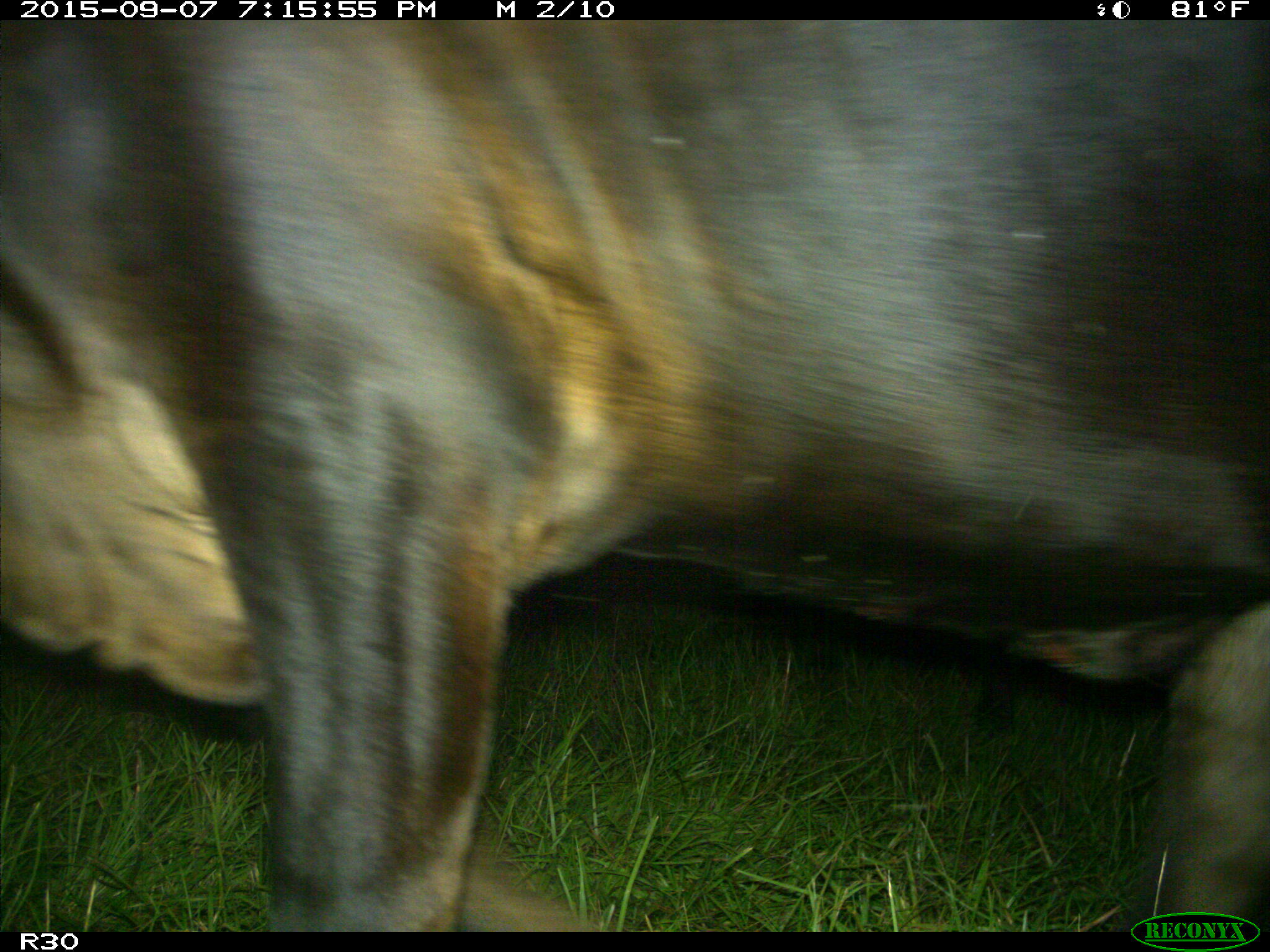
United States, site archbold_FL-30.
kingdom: Animalia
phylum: Chordata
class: Mammalia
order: Artiodactyla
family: Bovidae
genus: Bos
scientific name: Bos taurus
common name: domestic cow